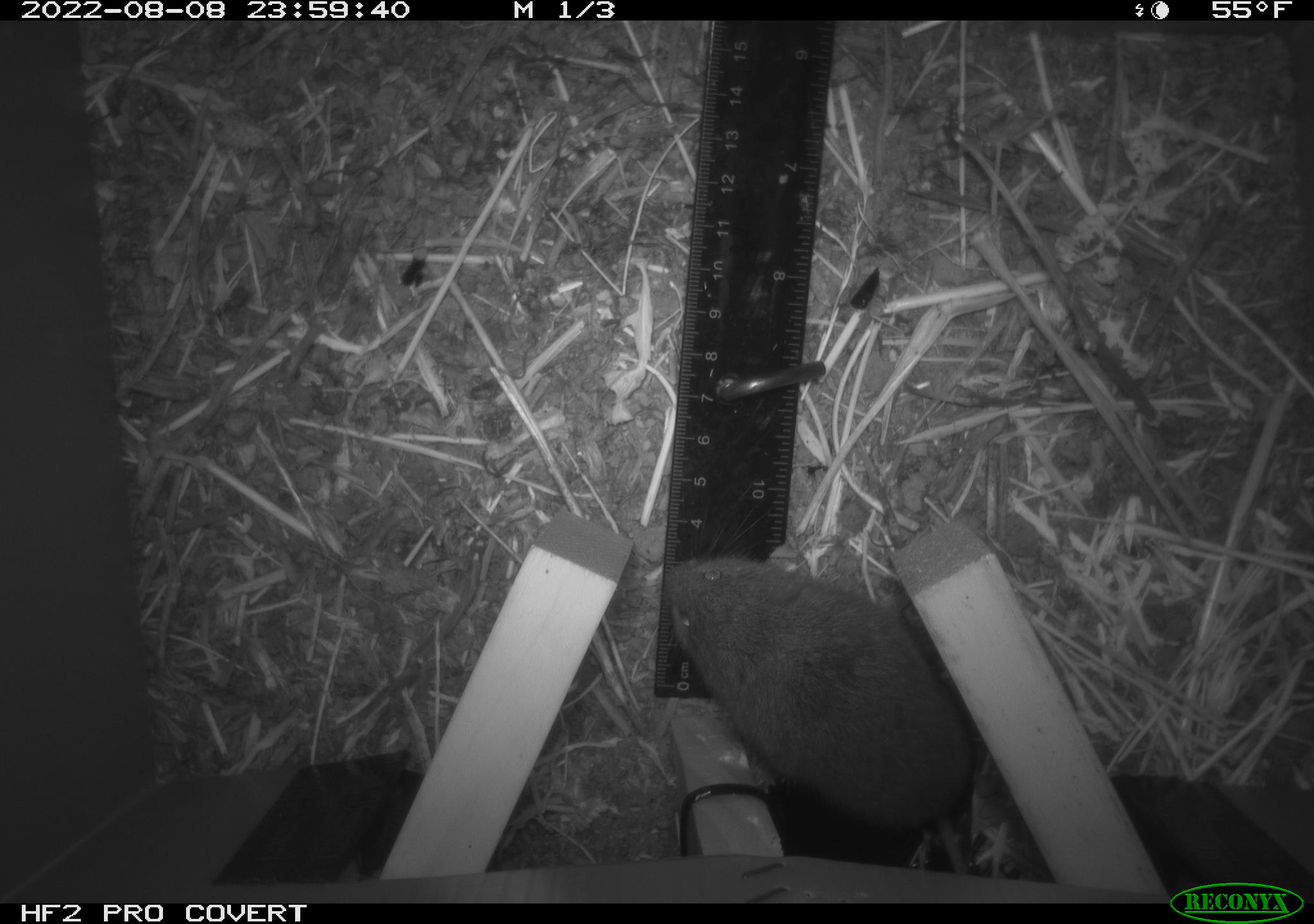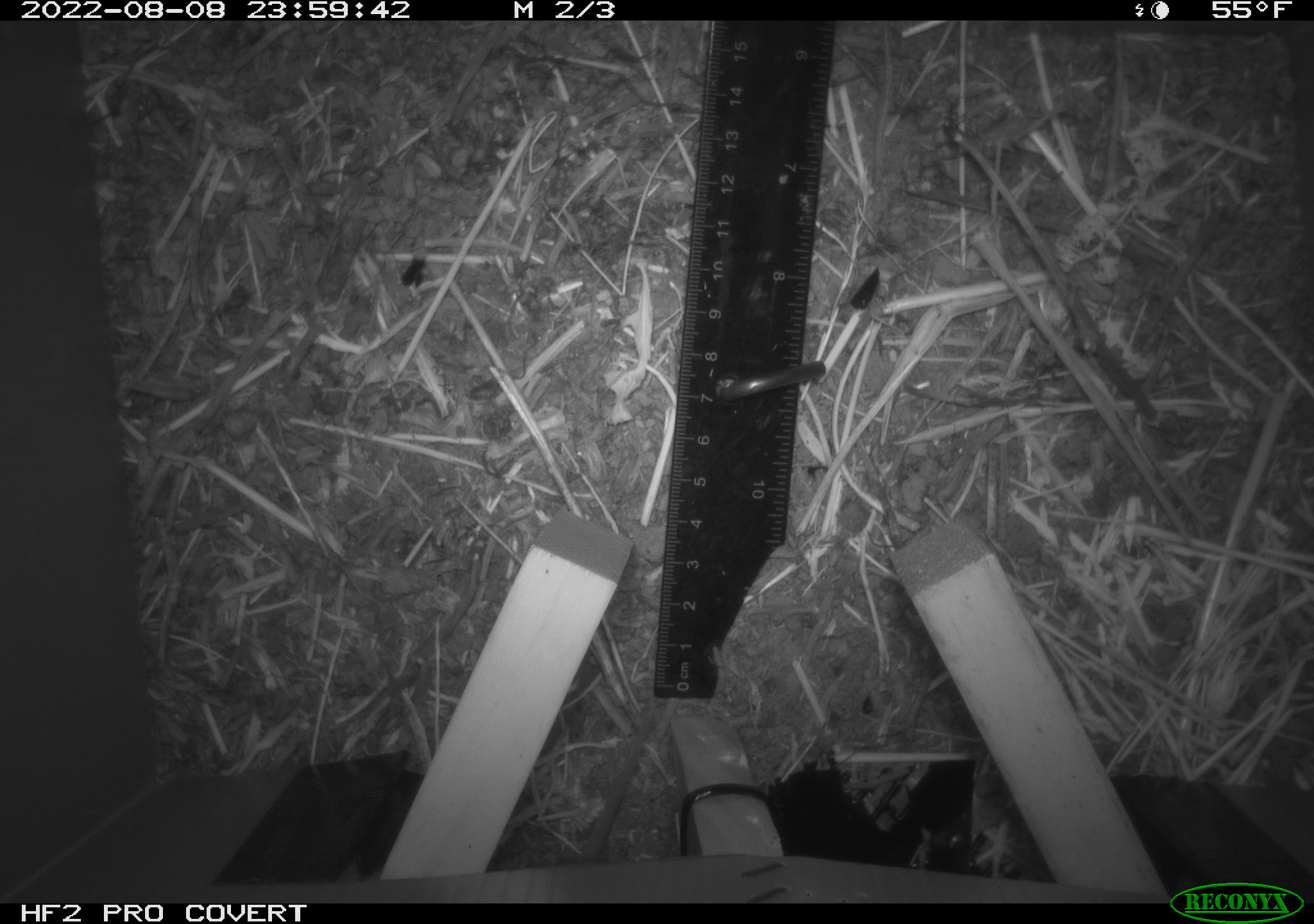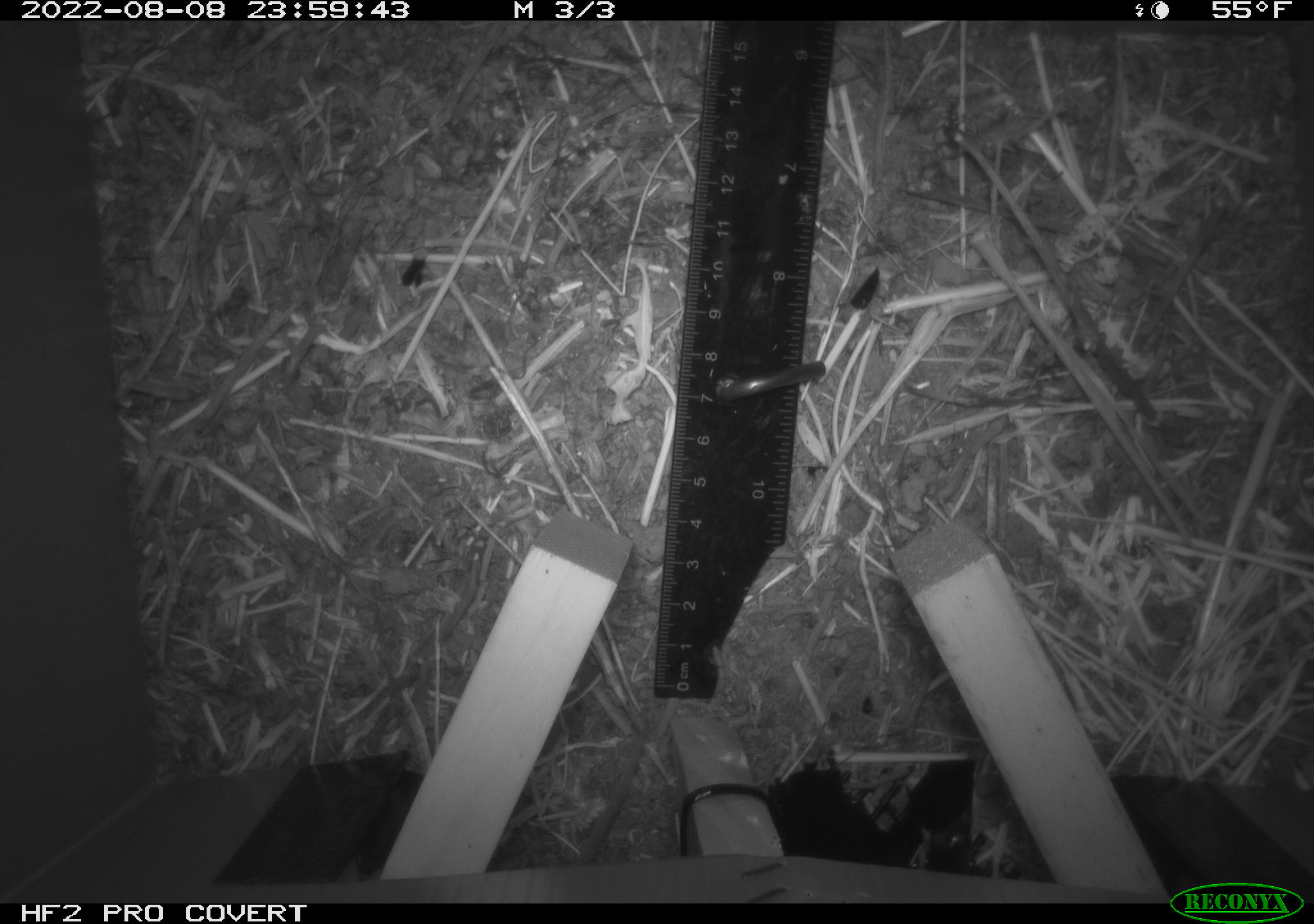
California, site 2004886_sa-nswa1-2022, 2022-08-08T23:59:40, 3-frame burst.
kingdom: Animalia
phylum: Chordata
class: Mammalia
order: Rodentia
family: Cricetidae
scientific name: Cricetidae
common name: hamsters, voles, lemmings, and allies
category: cricetidae family